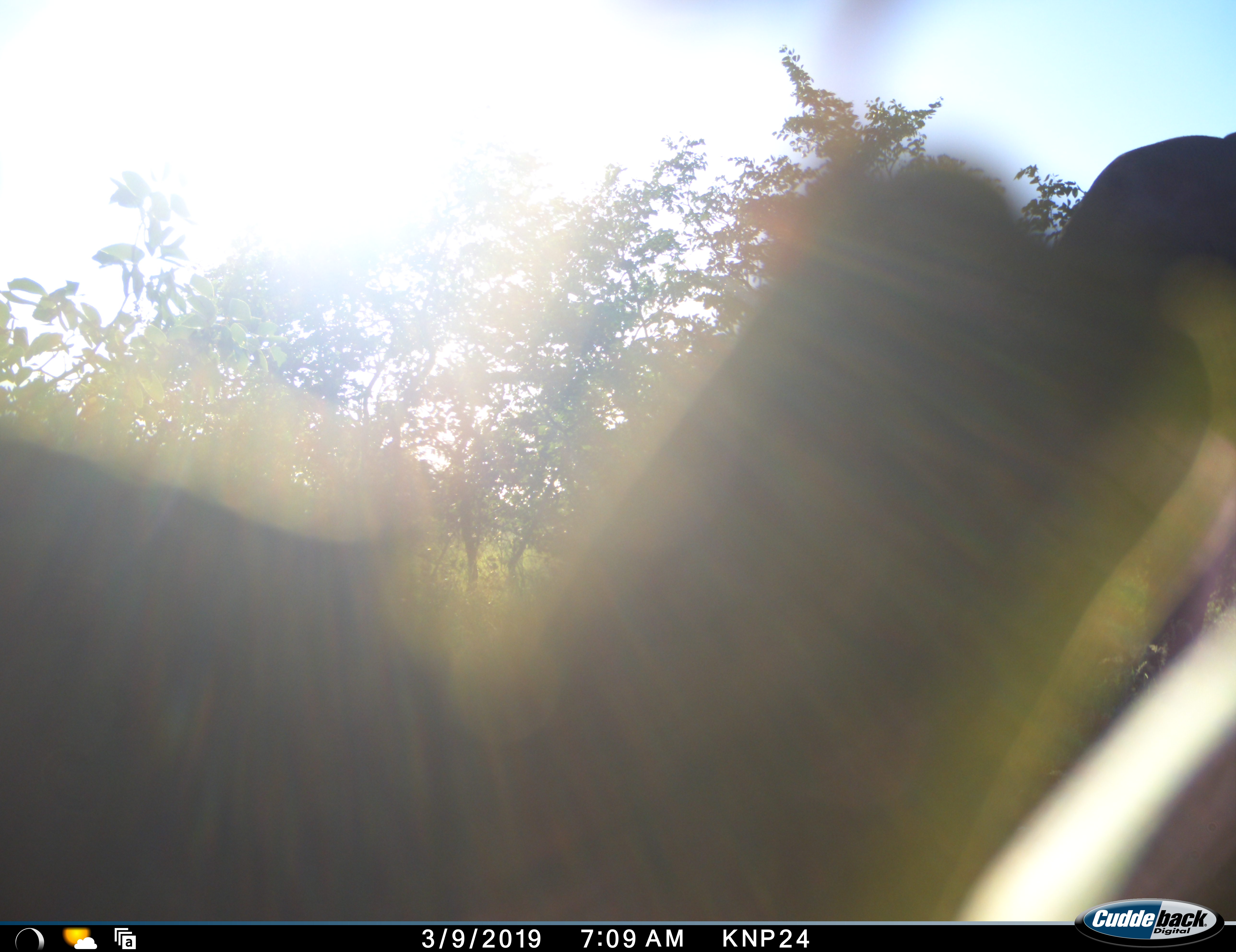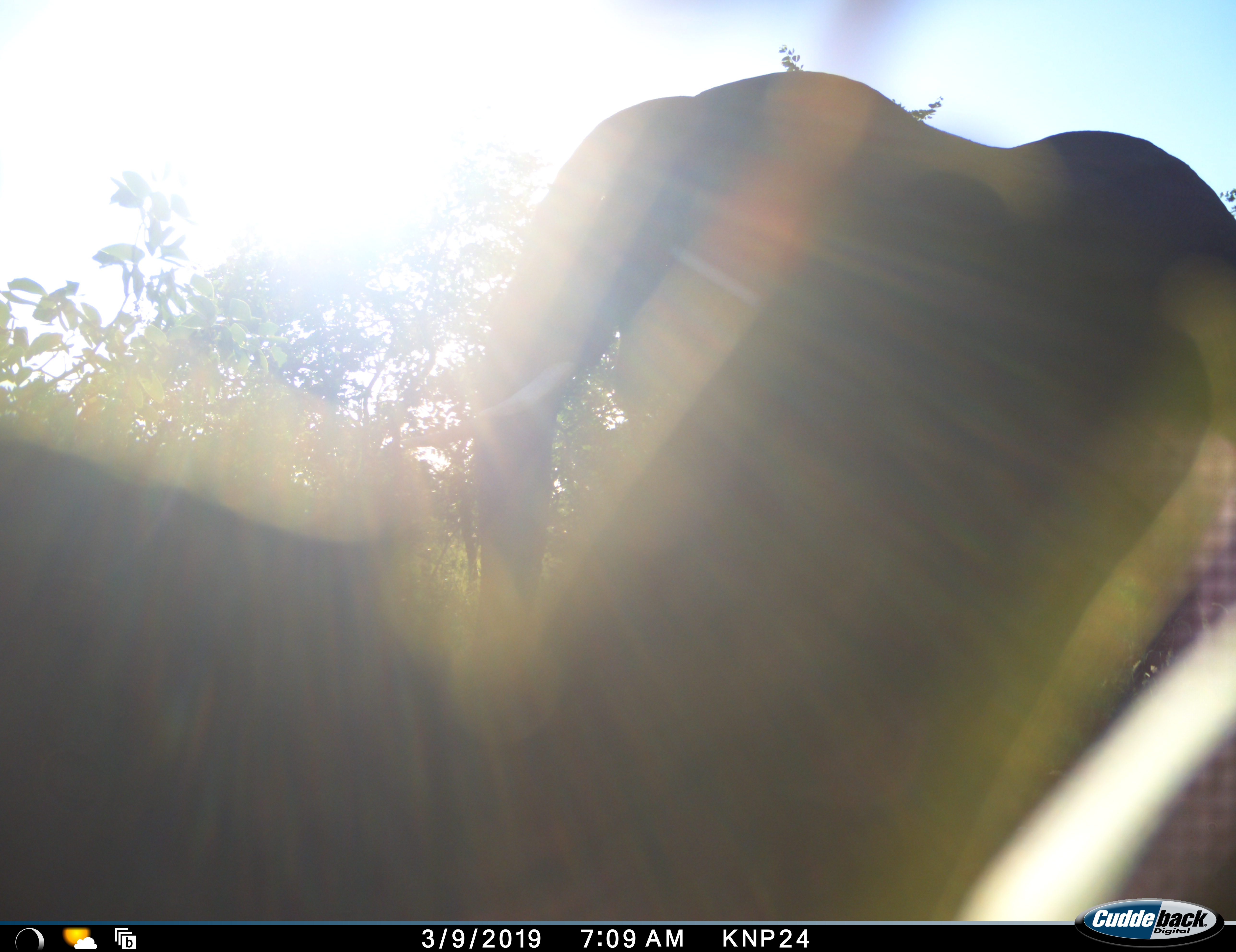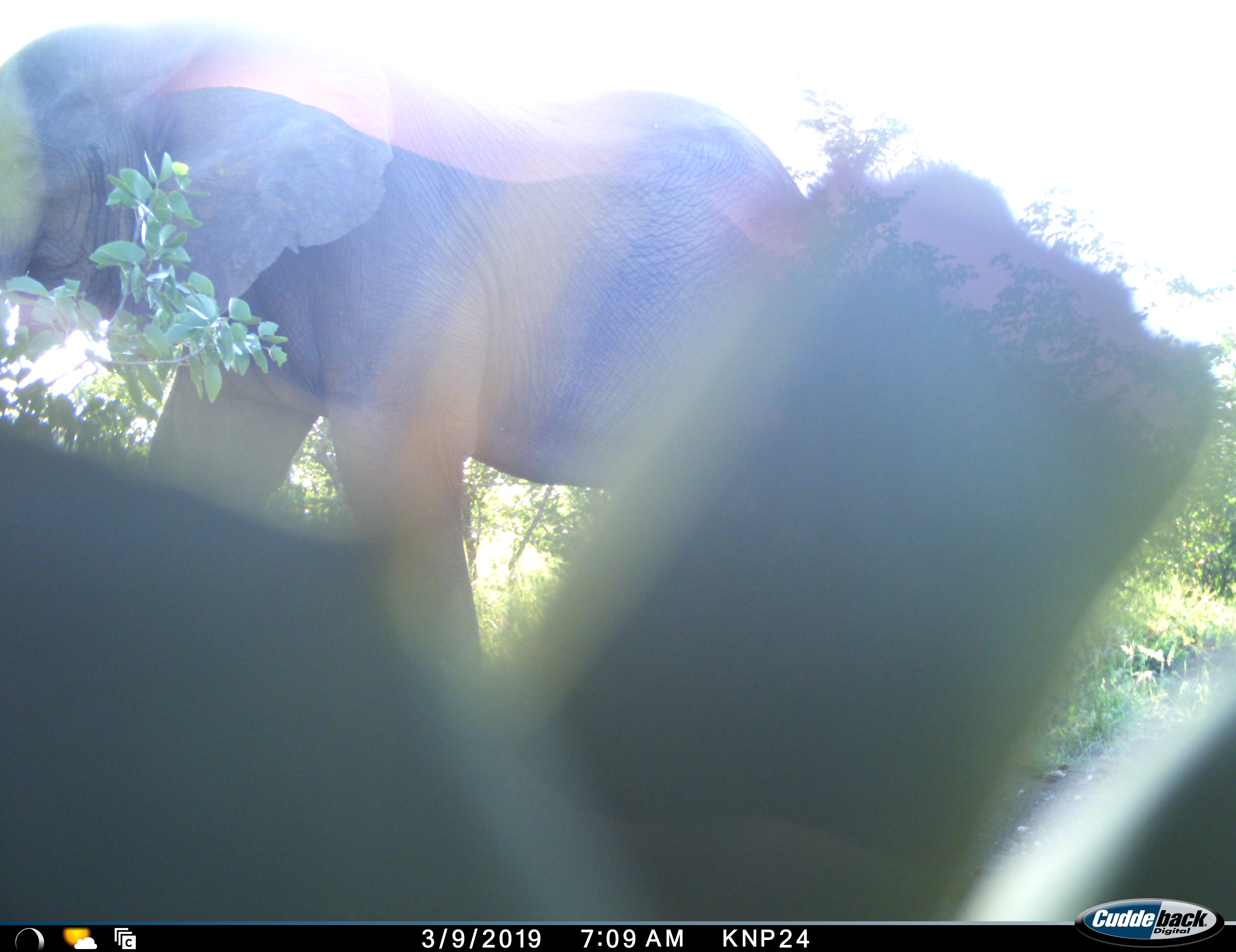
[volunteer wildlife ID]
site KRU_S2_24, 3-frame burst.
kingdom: Animalia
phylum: Chordata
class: Mammalia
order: Proboscidea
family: Elephantidae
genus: Loxodonta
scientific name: Loxodonta africana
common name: african bush elephant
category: elephant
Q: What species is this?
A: Elephant (african bush elephant) (Loxodonta africana).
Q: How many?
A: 1.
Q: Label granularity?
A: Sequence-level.